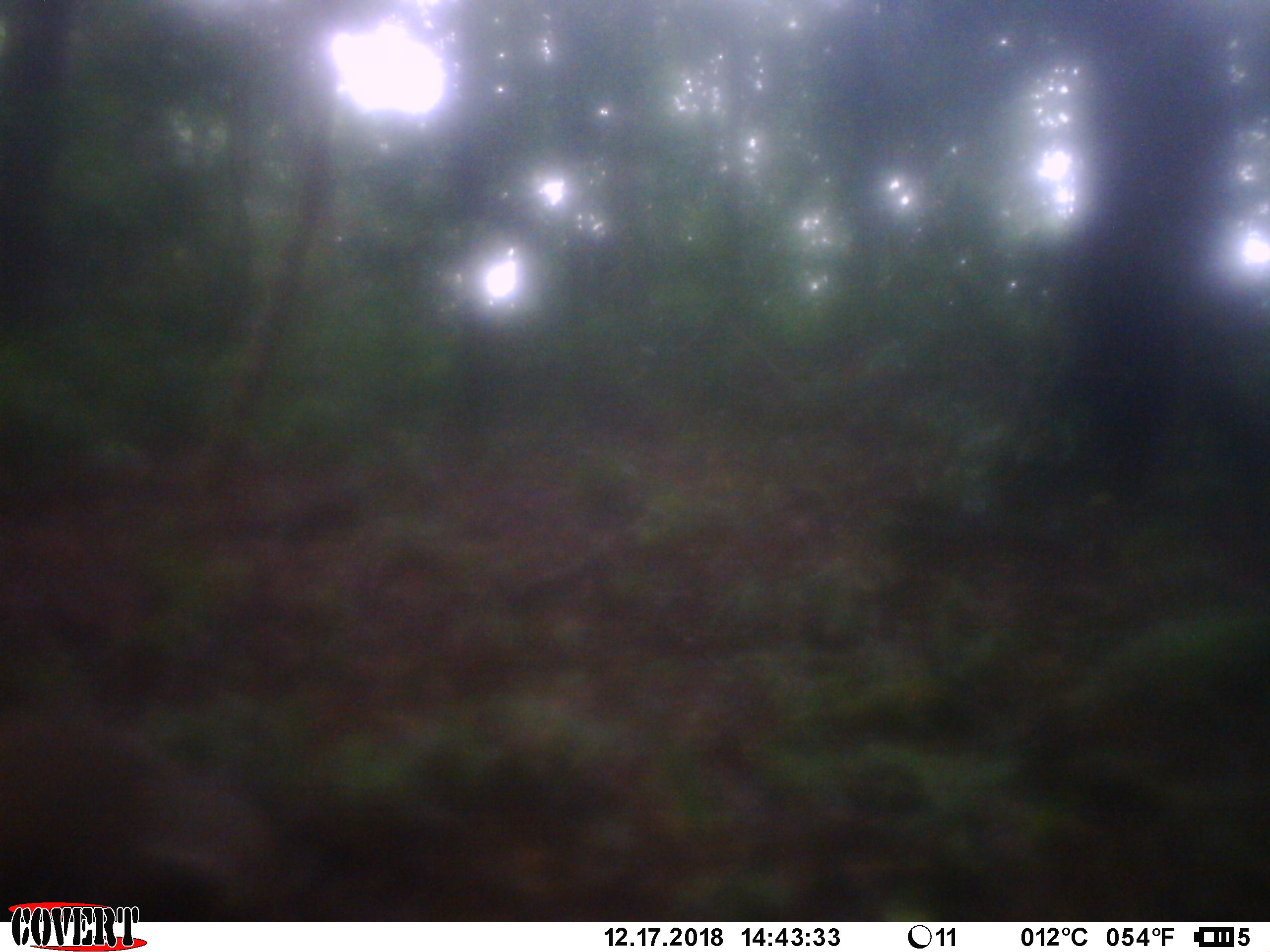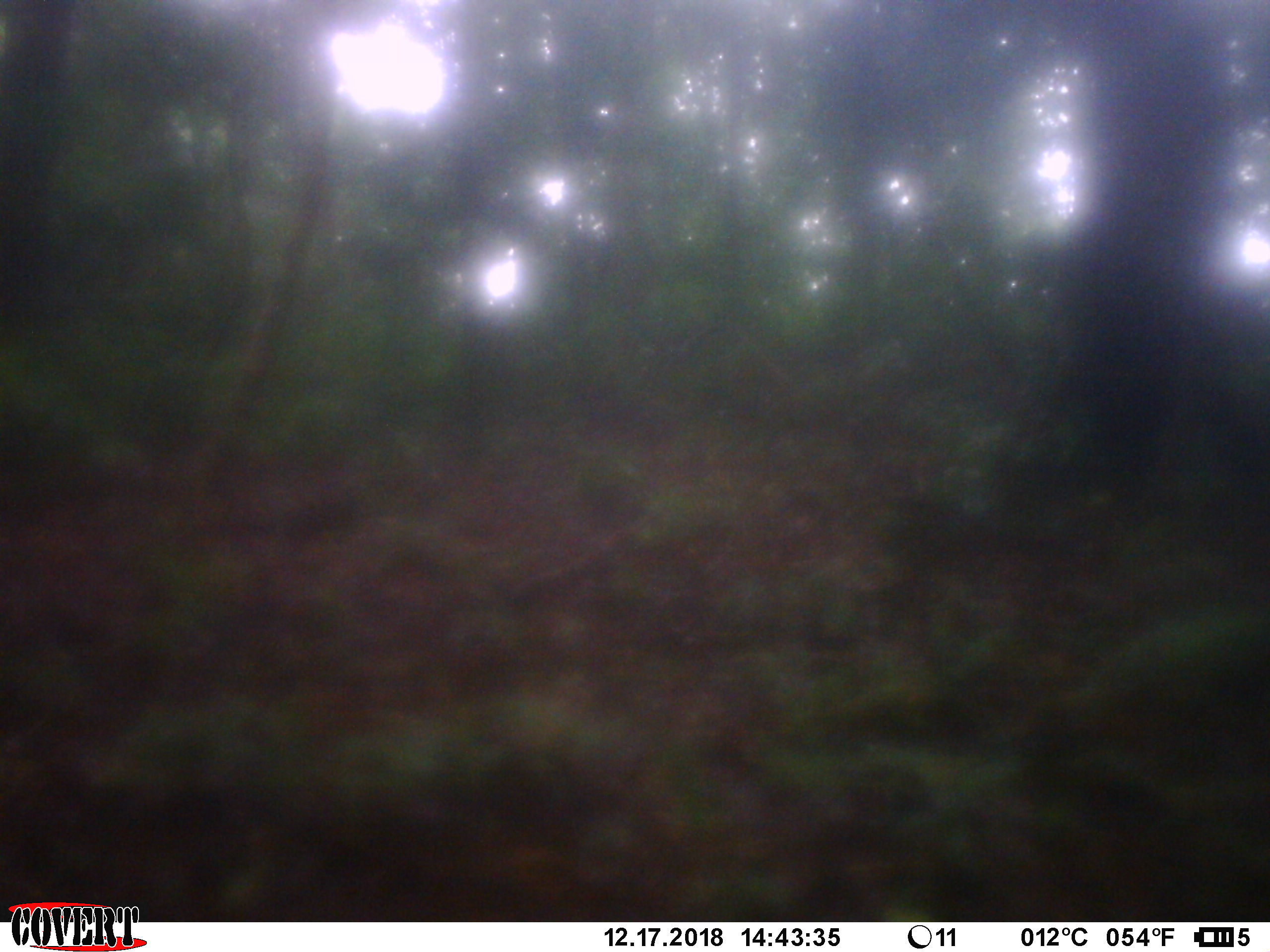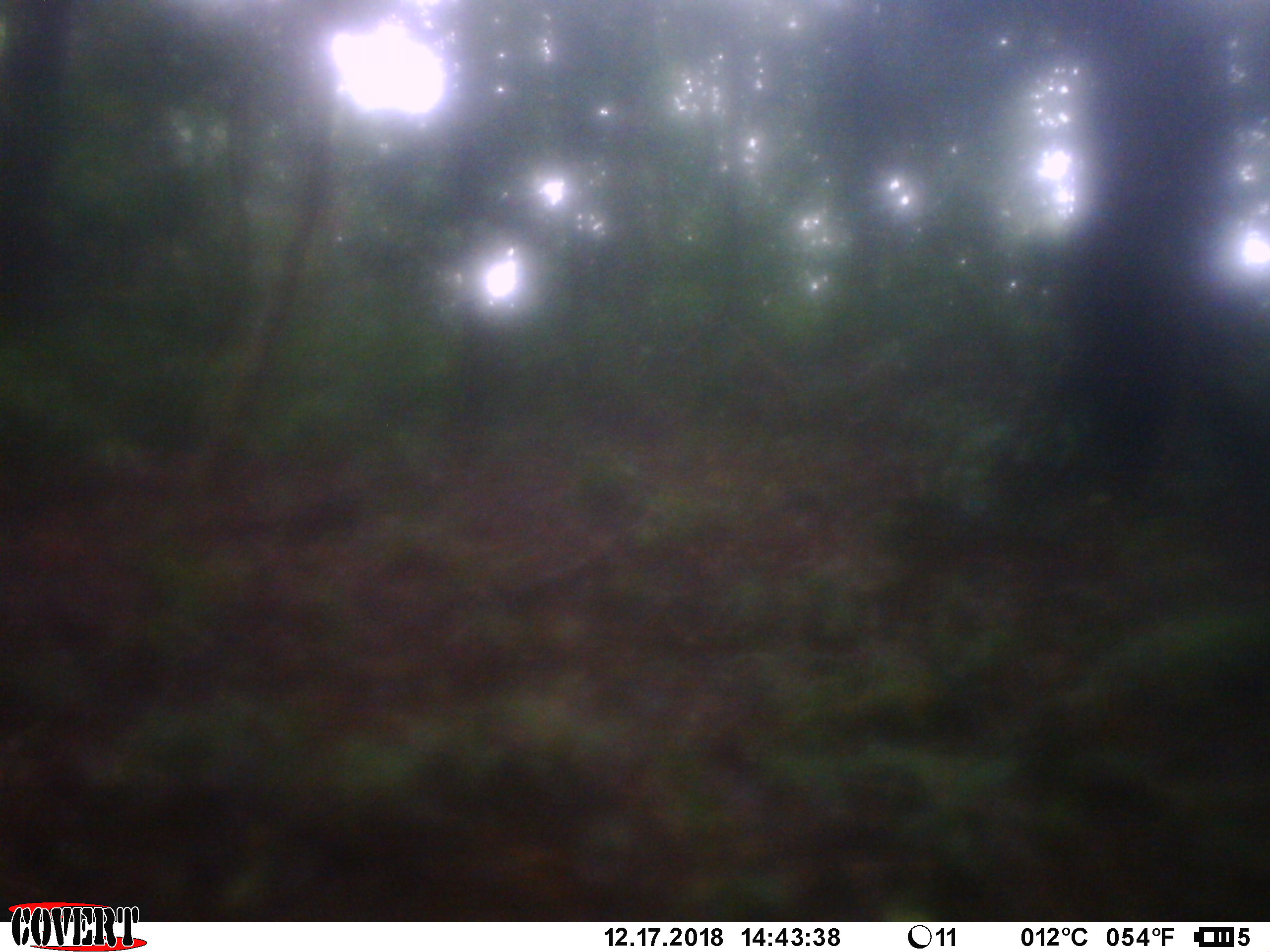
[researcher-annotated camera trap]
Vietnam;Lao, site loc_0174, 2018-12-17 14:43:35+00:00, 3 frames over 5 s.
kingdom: Animalia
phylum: Chordata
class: Mammalia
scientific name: Mammalia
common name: mammal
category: unidentified small mammal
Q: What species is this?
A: Unidentified small mammal (mammal) (Mammalia).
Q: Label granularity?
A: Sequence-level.